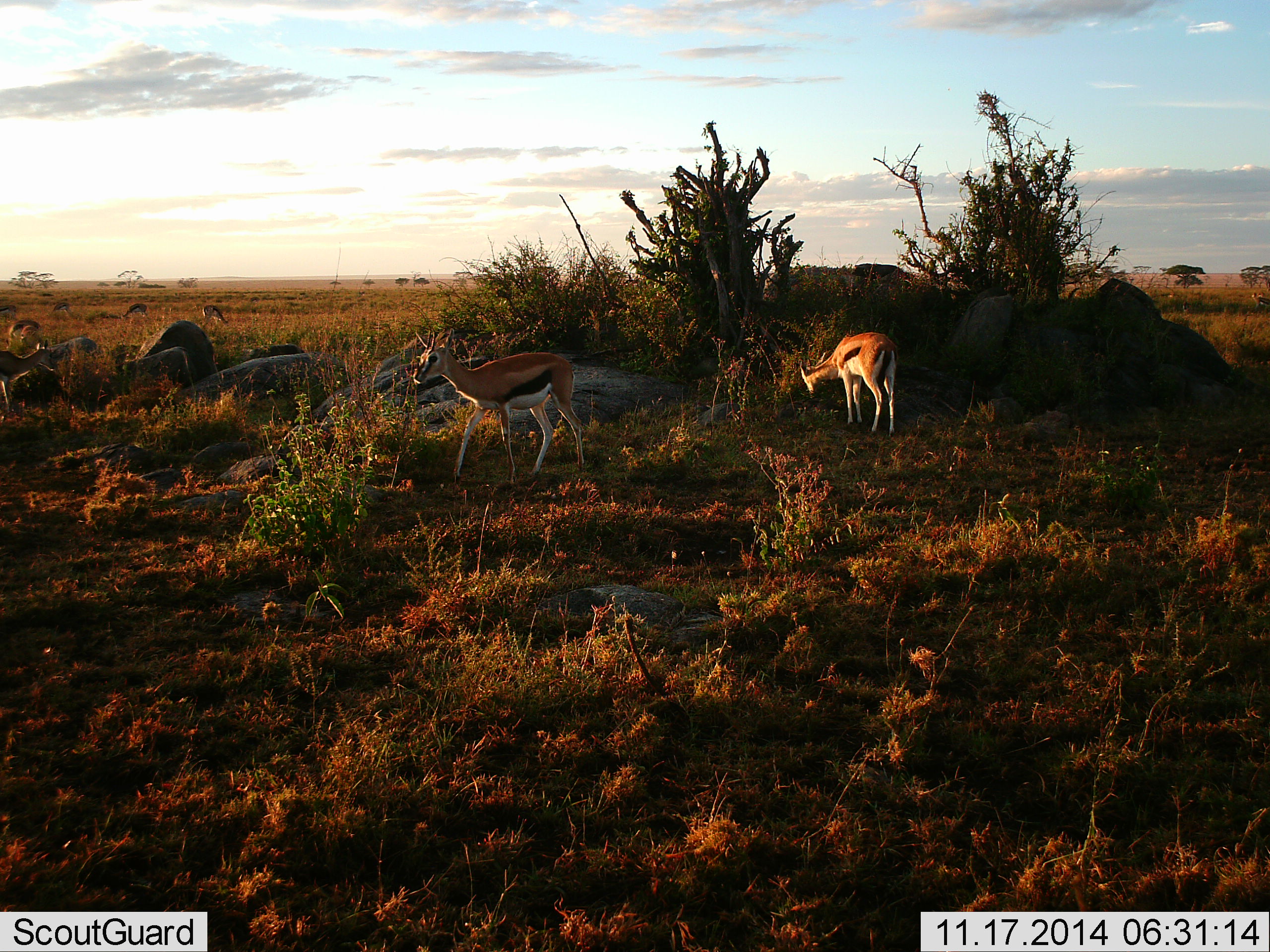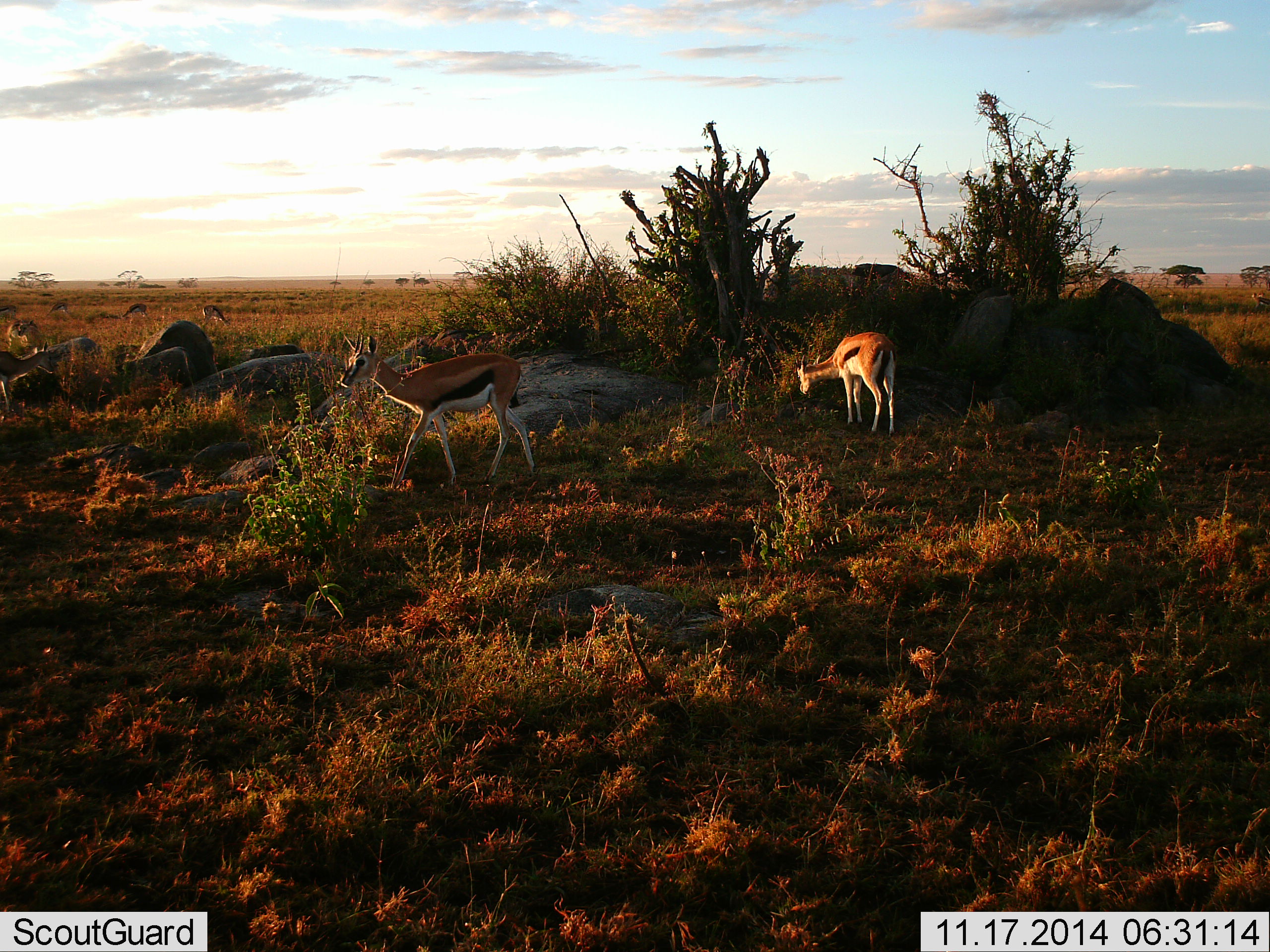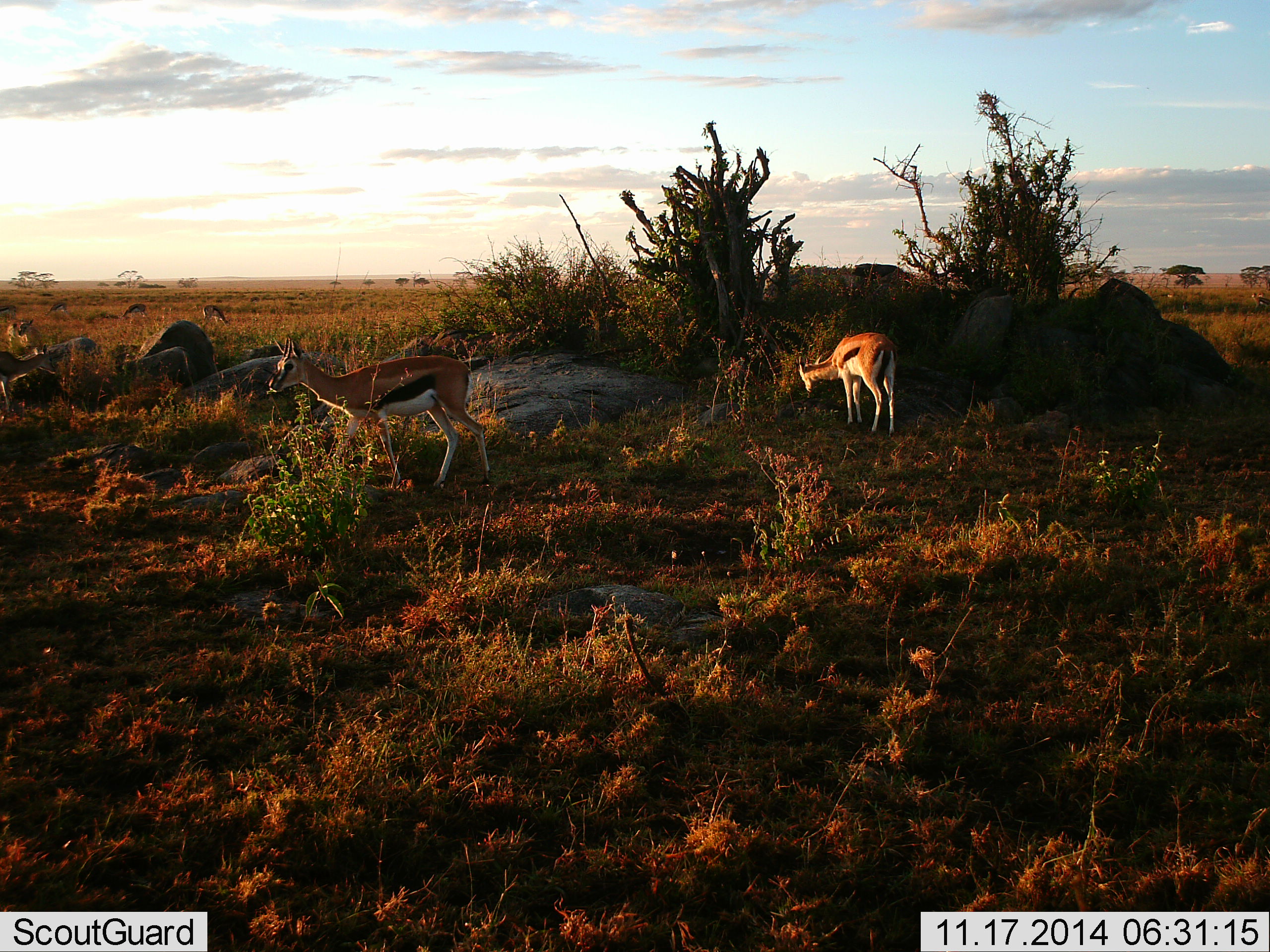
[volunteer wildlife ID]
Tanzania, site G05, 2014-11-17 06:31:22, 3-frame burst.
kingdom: Animalia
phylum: Chordata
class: Mammalia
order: Artiodactyla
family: Bovidae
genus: Eudorcas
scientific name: Eudorcas thomsonii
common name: thomson's gazelle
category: gazellethomsons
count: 3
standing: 30%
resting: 10%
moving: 80%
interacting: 0%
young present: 0%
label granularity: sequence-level